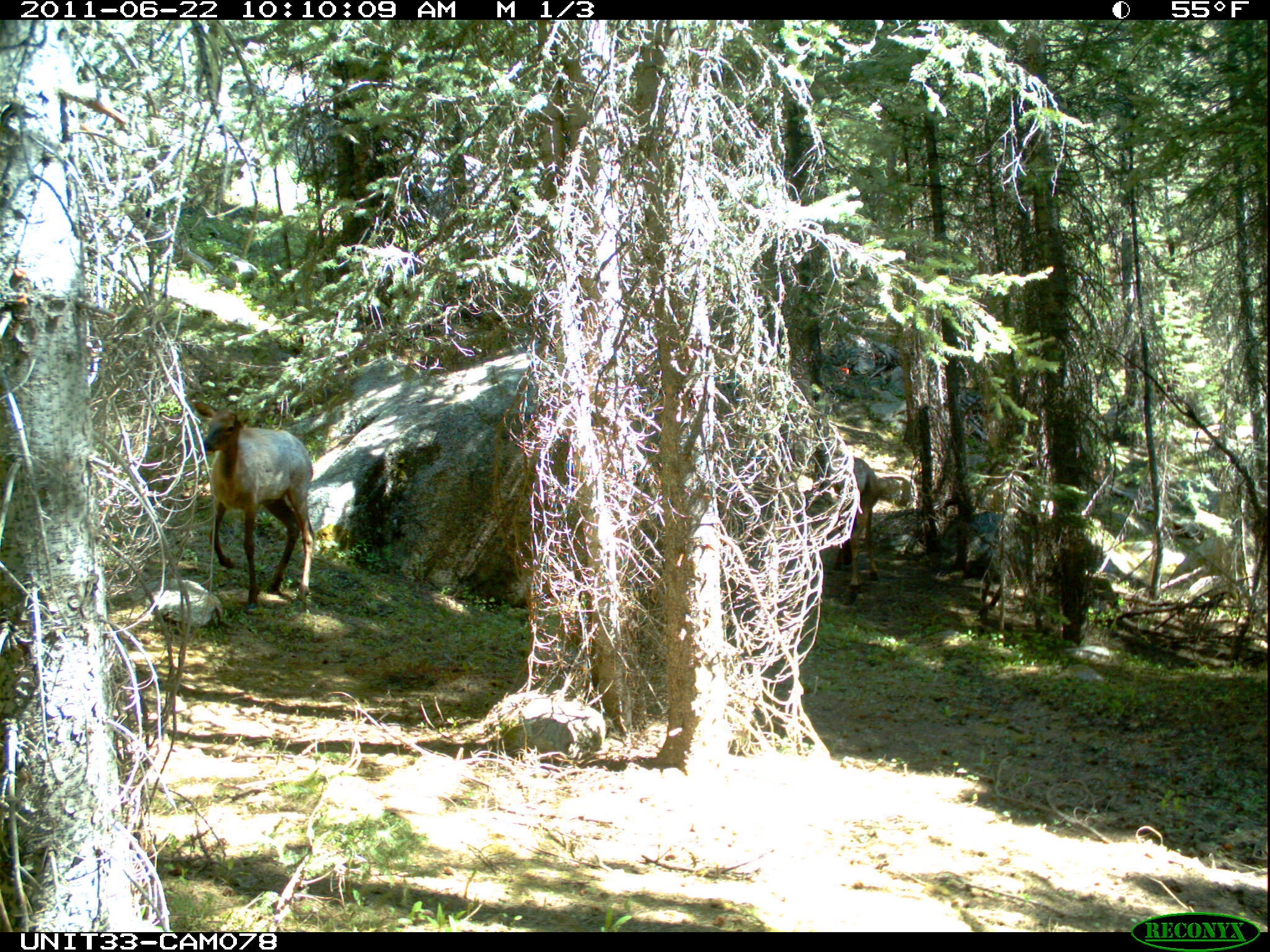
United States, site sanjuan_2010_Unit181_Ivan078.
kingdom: Animalia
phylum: Chordata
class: Mammalia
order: Artiodactyla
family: Cervidae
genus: Cervus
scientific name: Cervus elaphus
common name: red deer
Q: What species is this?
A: Cervus elaphus (red deer).